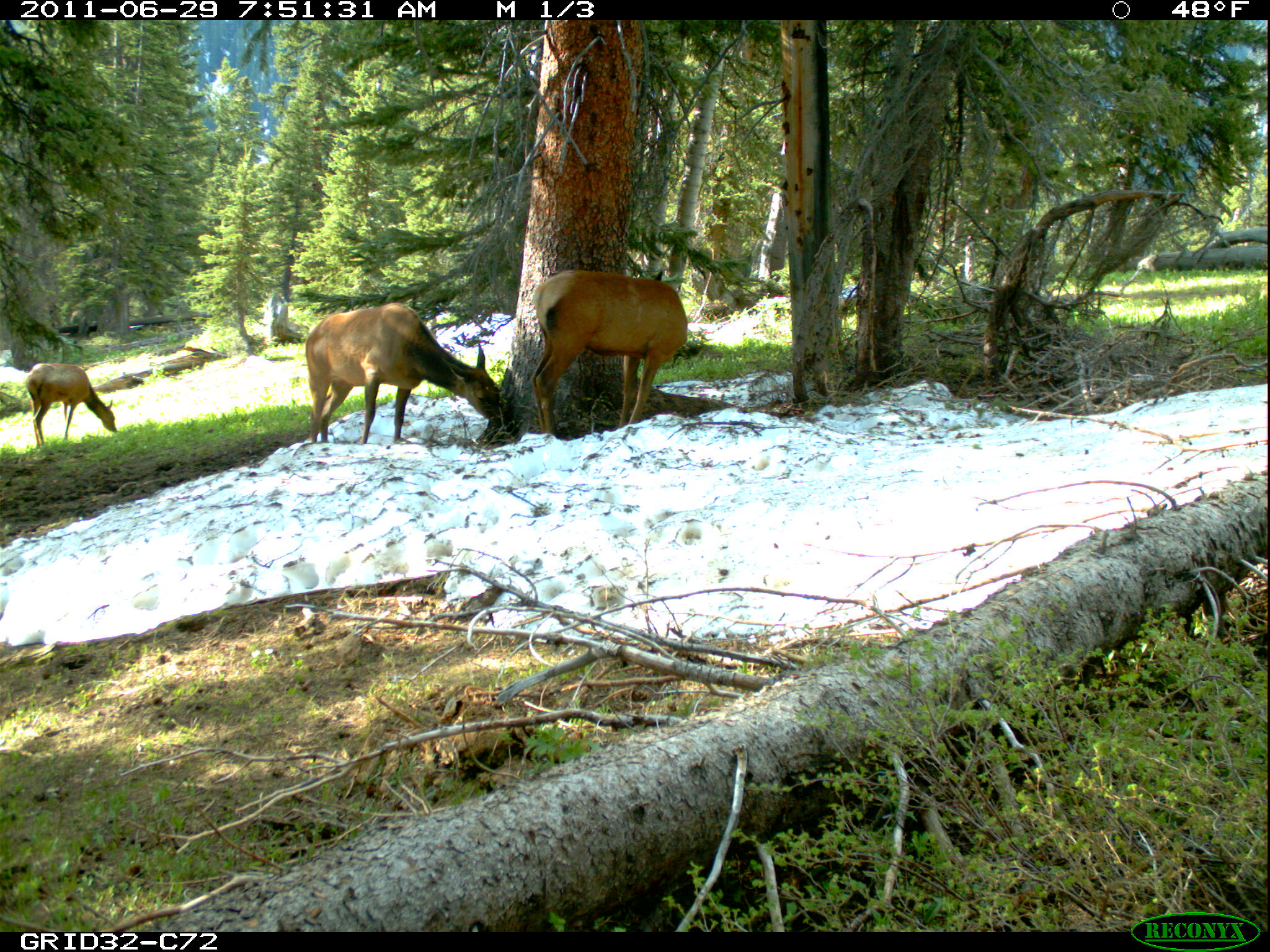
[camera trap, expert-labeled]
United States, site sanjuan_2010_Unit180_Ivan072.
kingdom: Animalia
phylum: Chordata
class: Mammalia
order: Artiodactyla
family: Cervidae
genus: Cervus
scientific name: Cervus elaphus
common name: red deer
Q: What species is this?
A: Cervus elaphus (red deer).